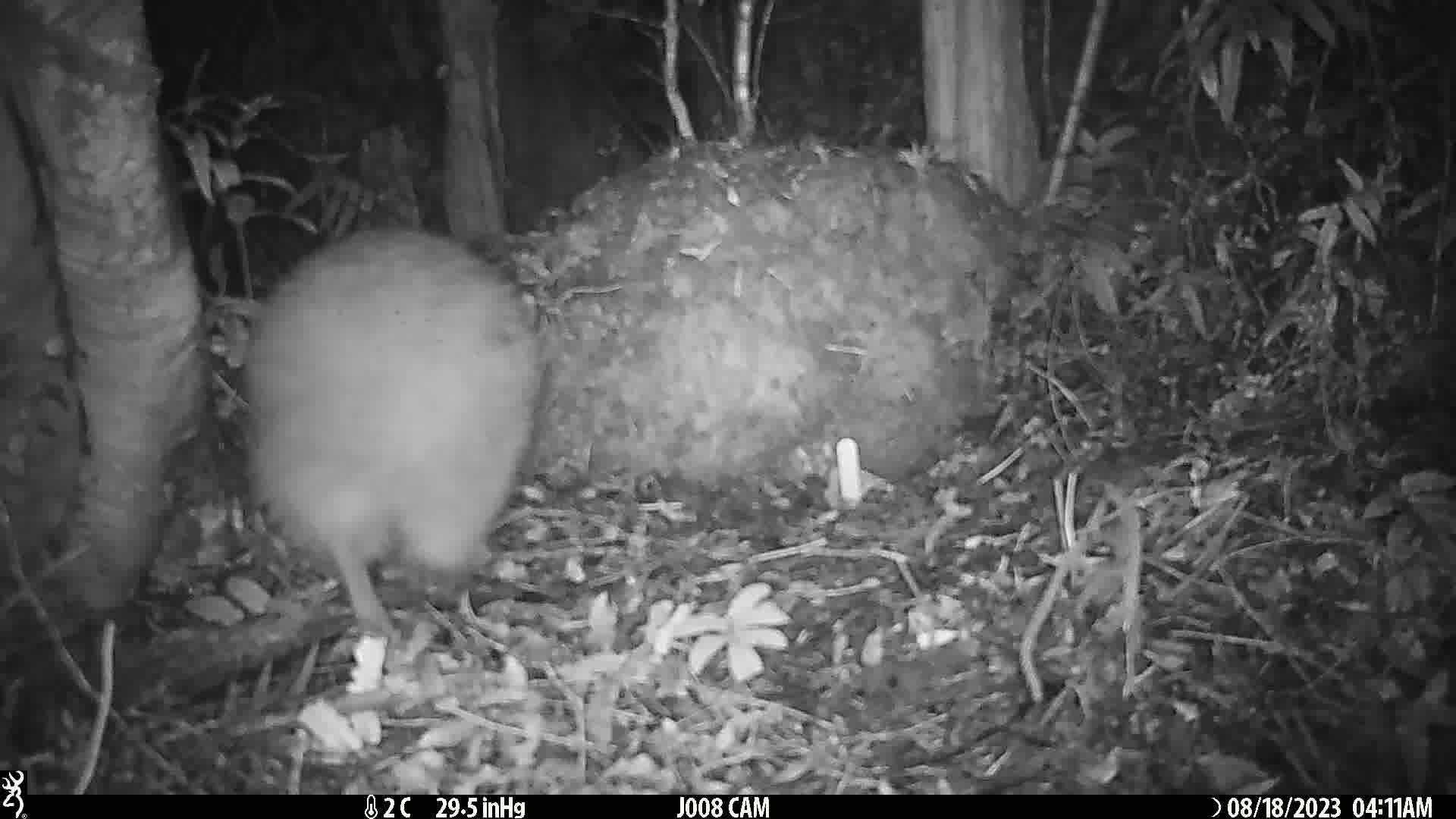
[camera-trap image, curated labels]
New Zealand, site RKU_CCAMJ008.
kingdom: Animalia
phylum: Chordata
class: Aves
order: Apterygiformes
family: Apterygidae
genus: Apteryx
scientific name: Apteryx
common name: kiwi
Kiwi (Apteryx).